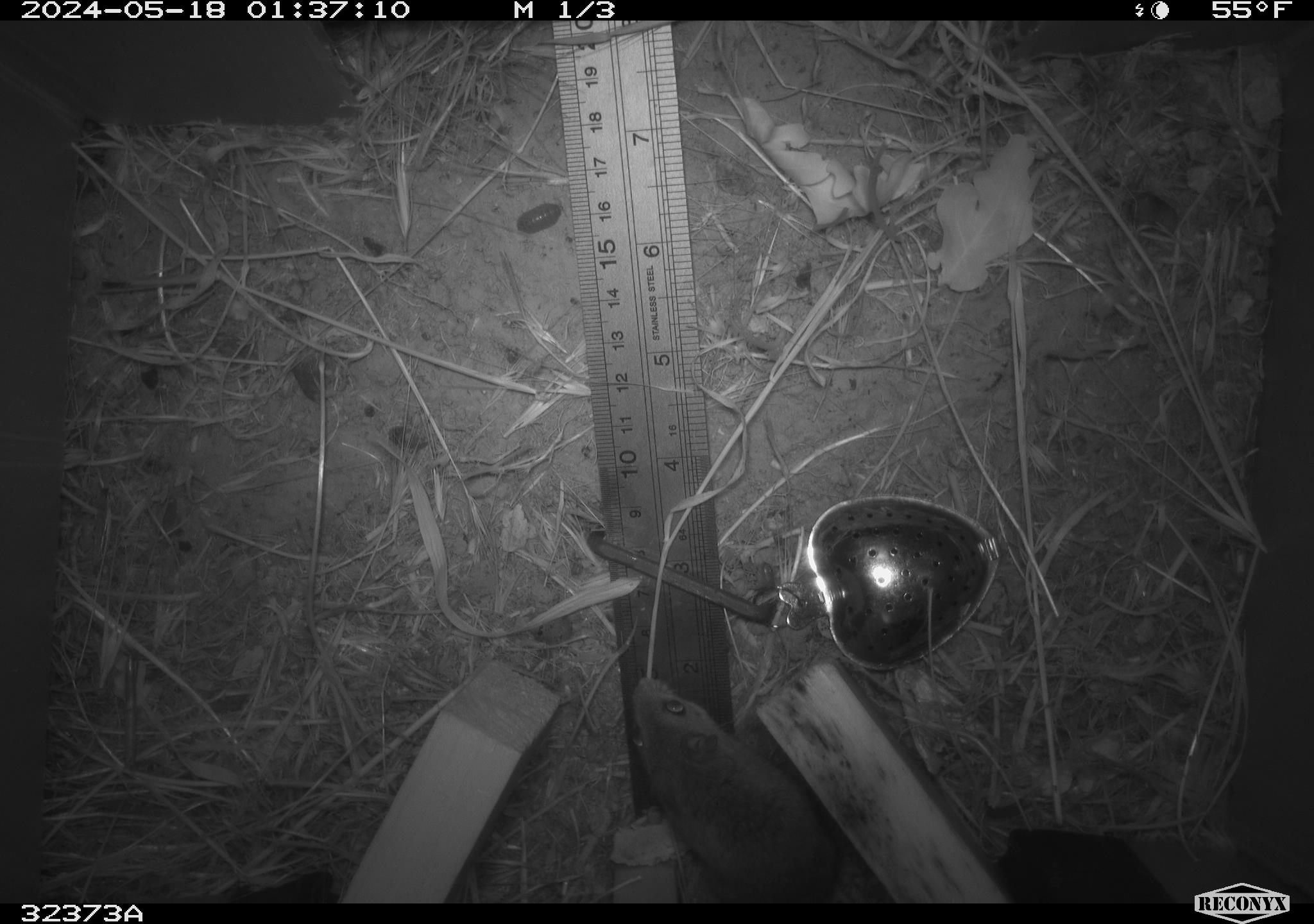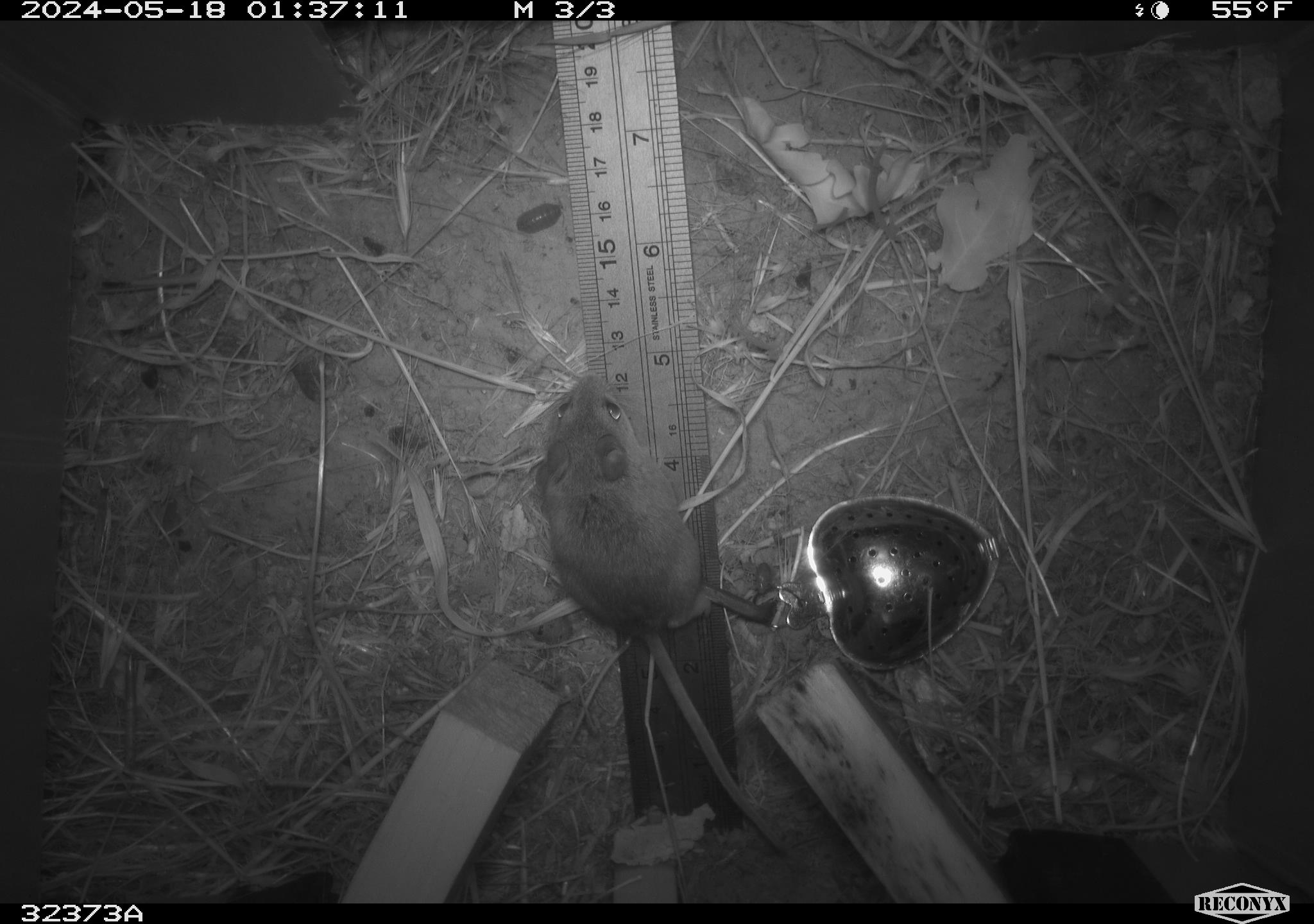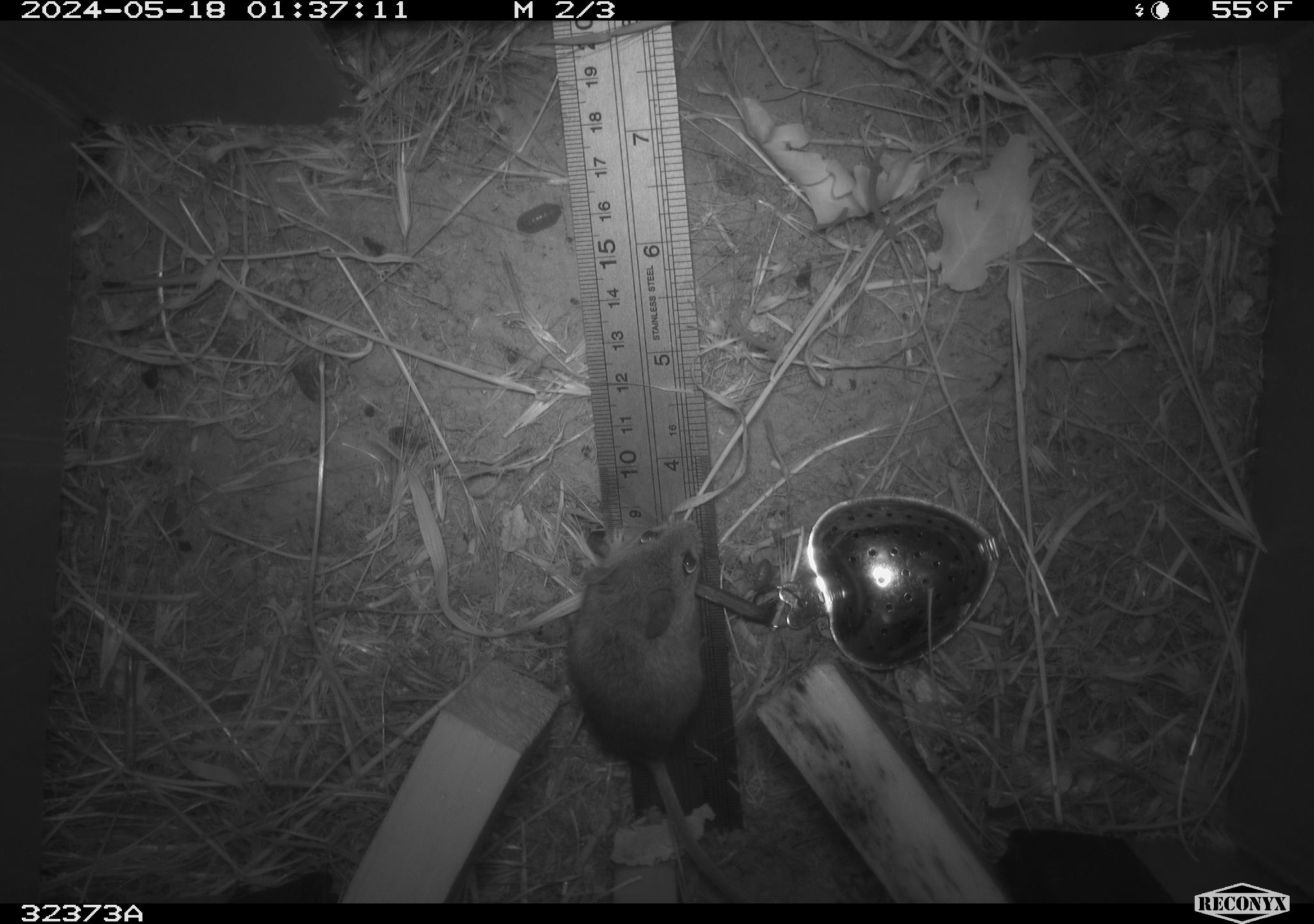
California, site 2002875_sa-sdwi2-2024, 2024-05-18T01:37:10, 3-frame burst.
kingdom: Animalia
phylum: Chordata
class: Mammalia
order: Rodentia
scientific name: Rodentia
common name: mouse species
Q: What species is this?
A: Mouse species (Rodentia).